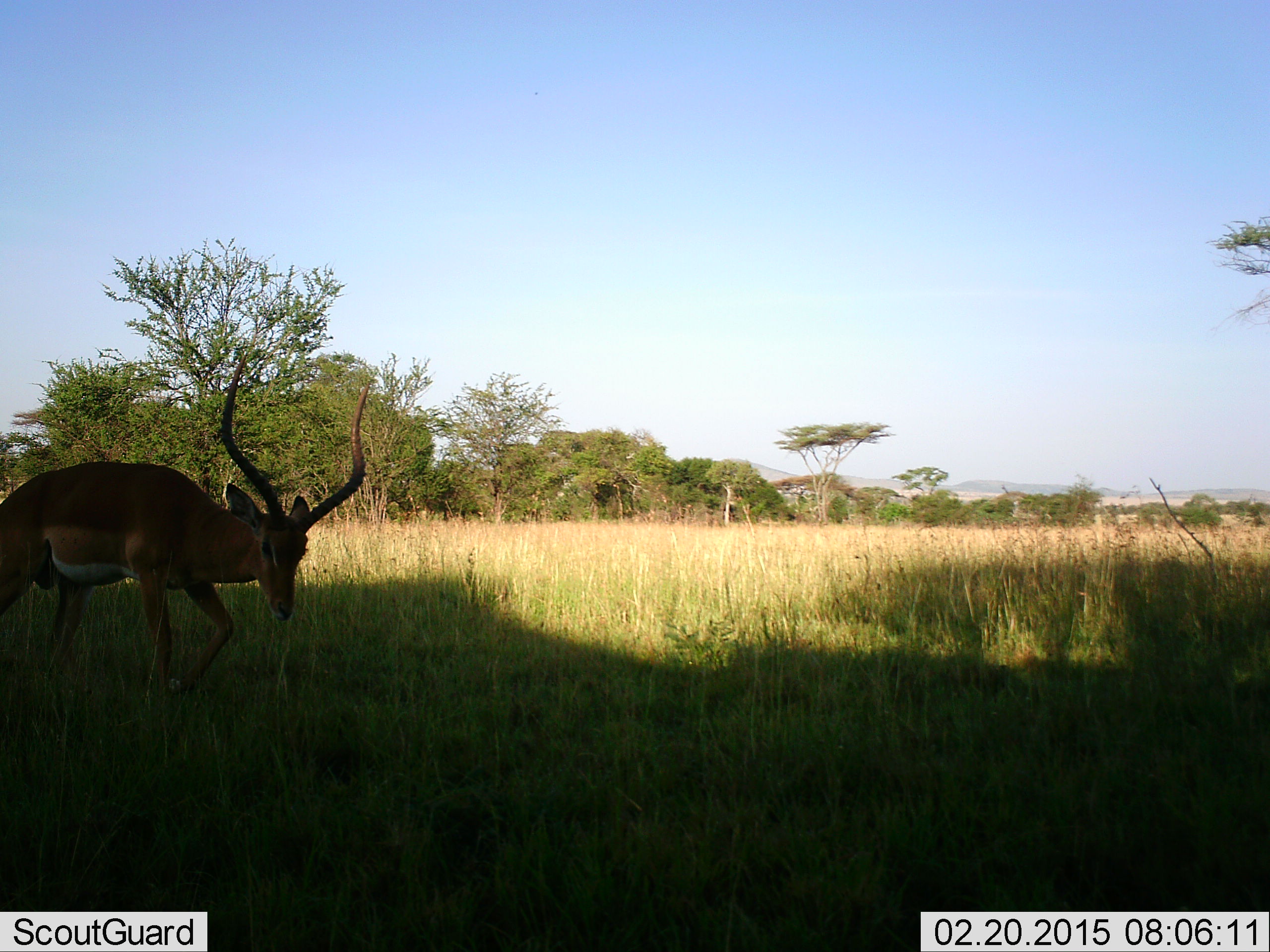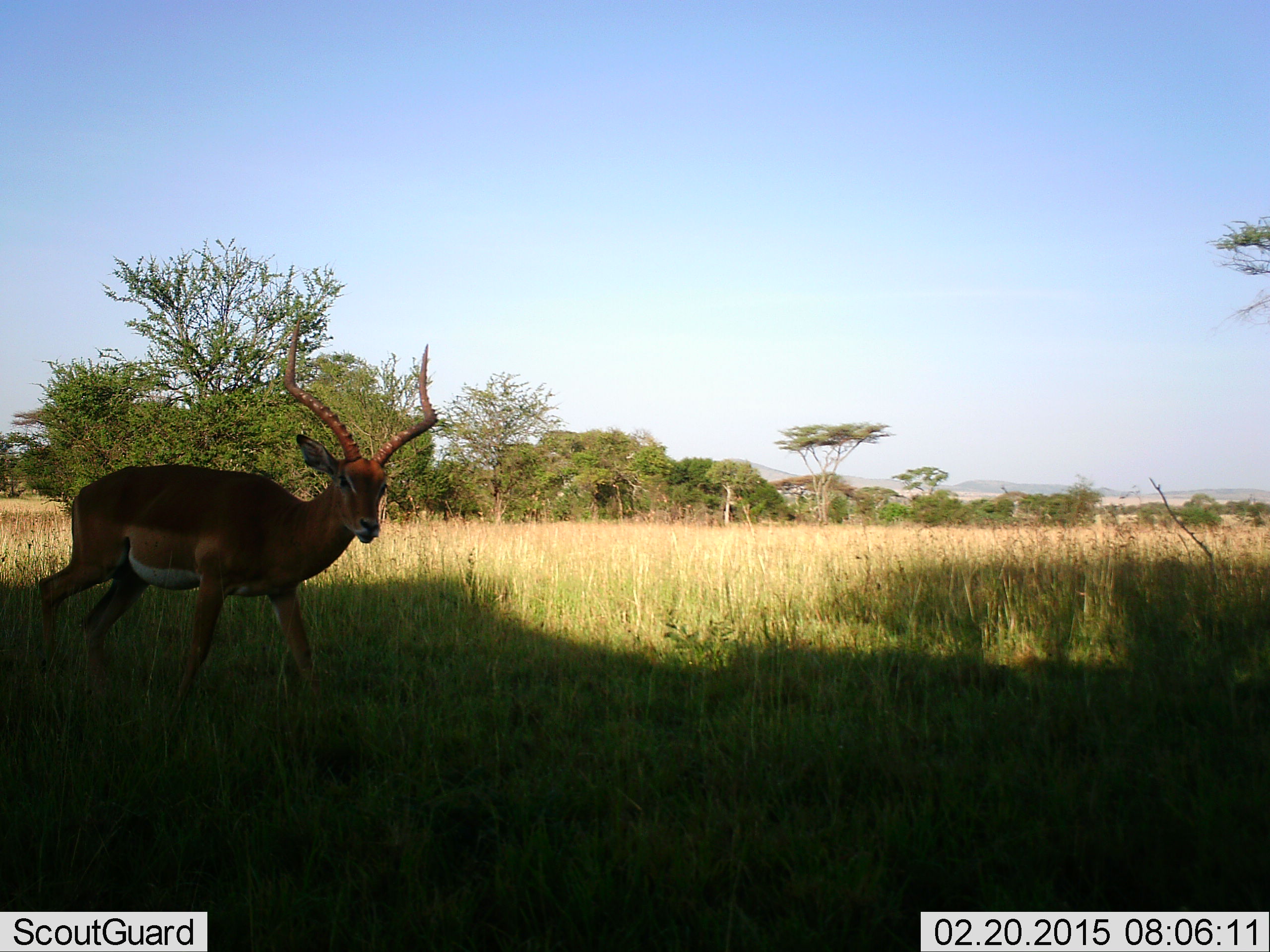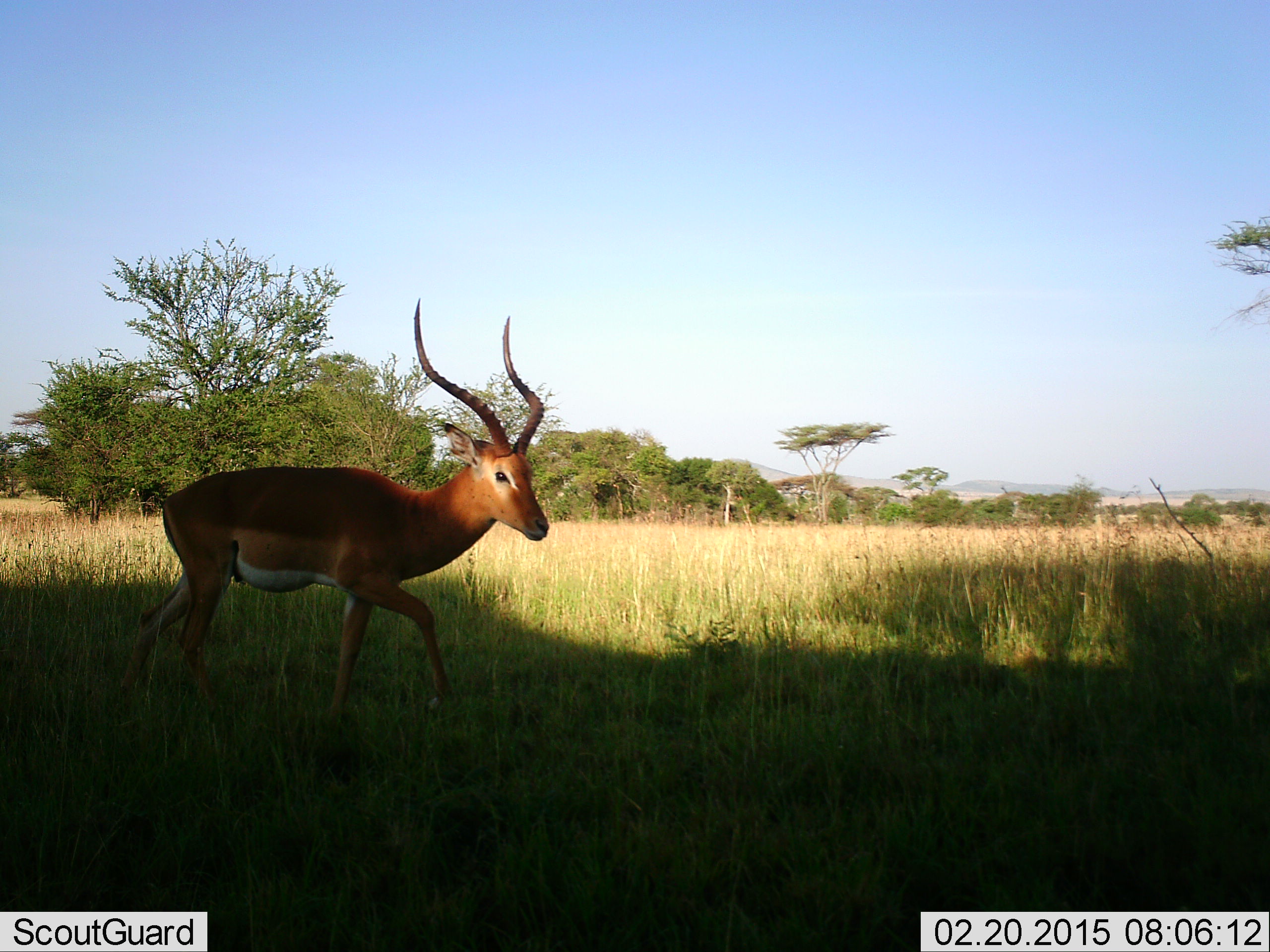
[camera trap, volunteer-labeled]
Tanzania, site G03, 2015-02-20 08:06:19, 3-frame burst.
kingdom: Animalia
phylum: Chordata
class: Mammalia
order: Artiodactyla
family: Bovidae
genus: Aepyceros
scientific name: Aepyceros melampus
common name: impala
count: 1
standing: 30%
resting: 0%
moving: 80%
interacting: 0%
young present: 0%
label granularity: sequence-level